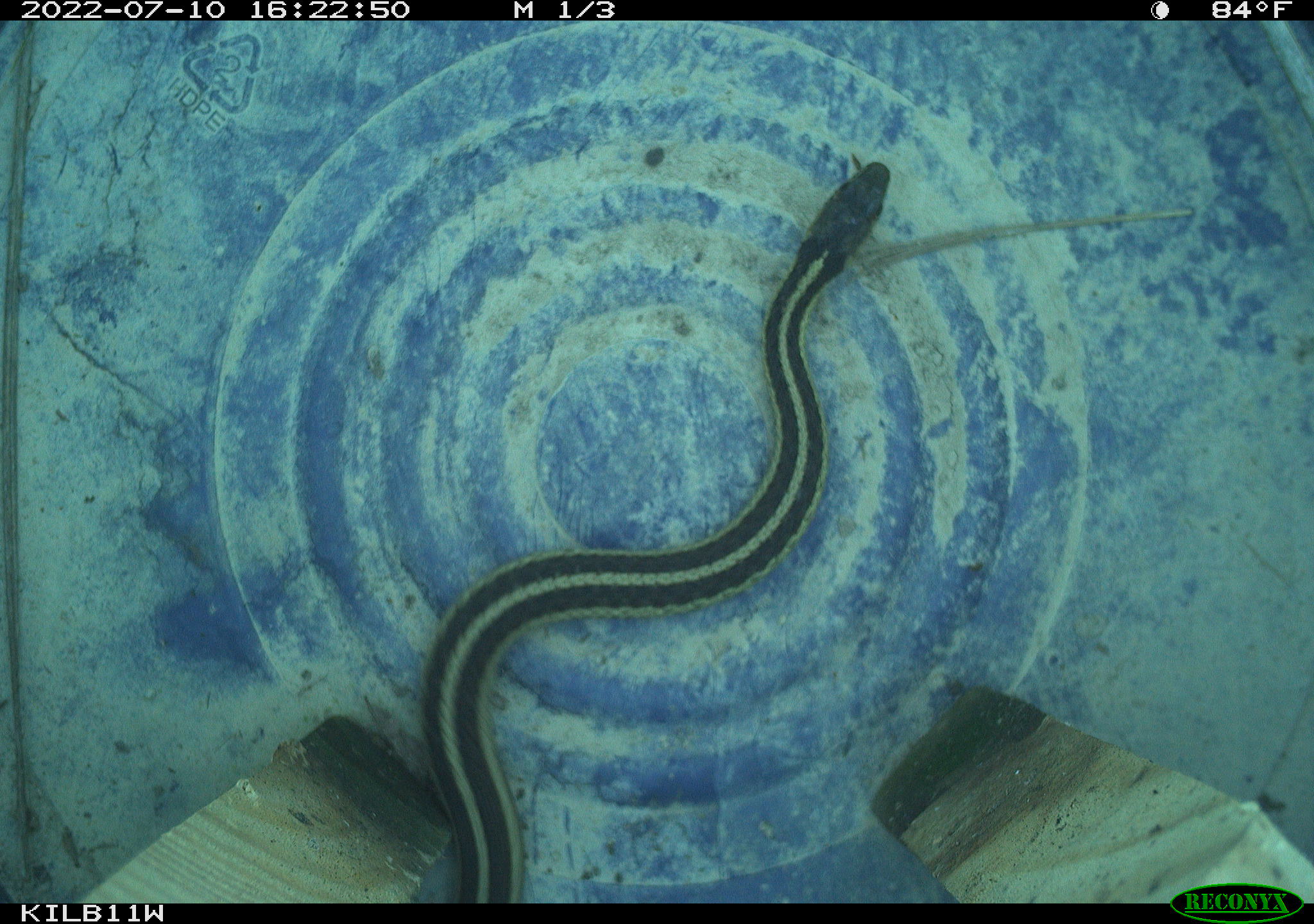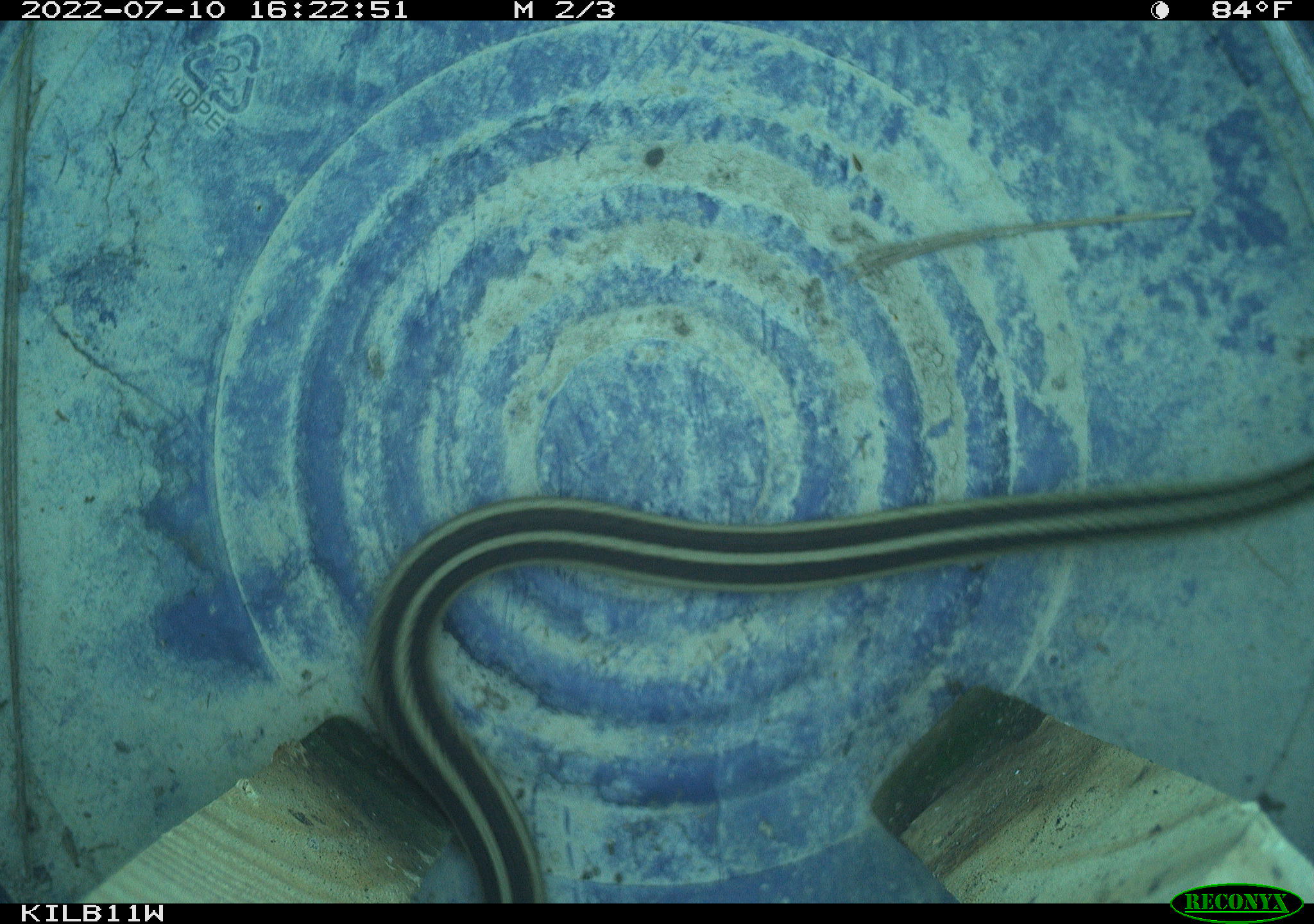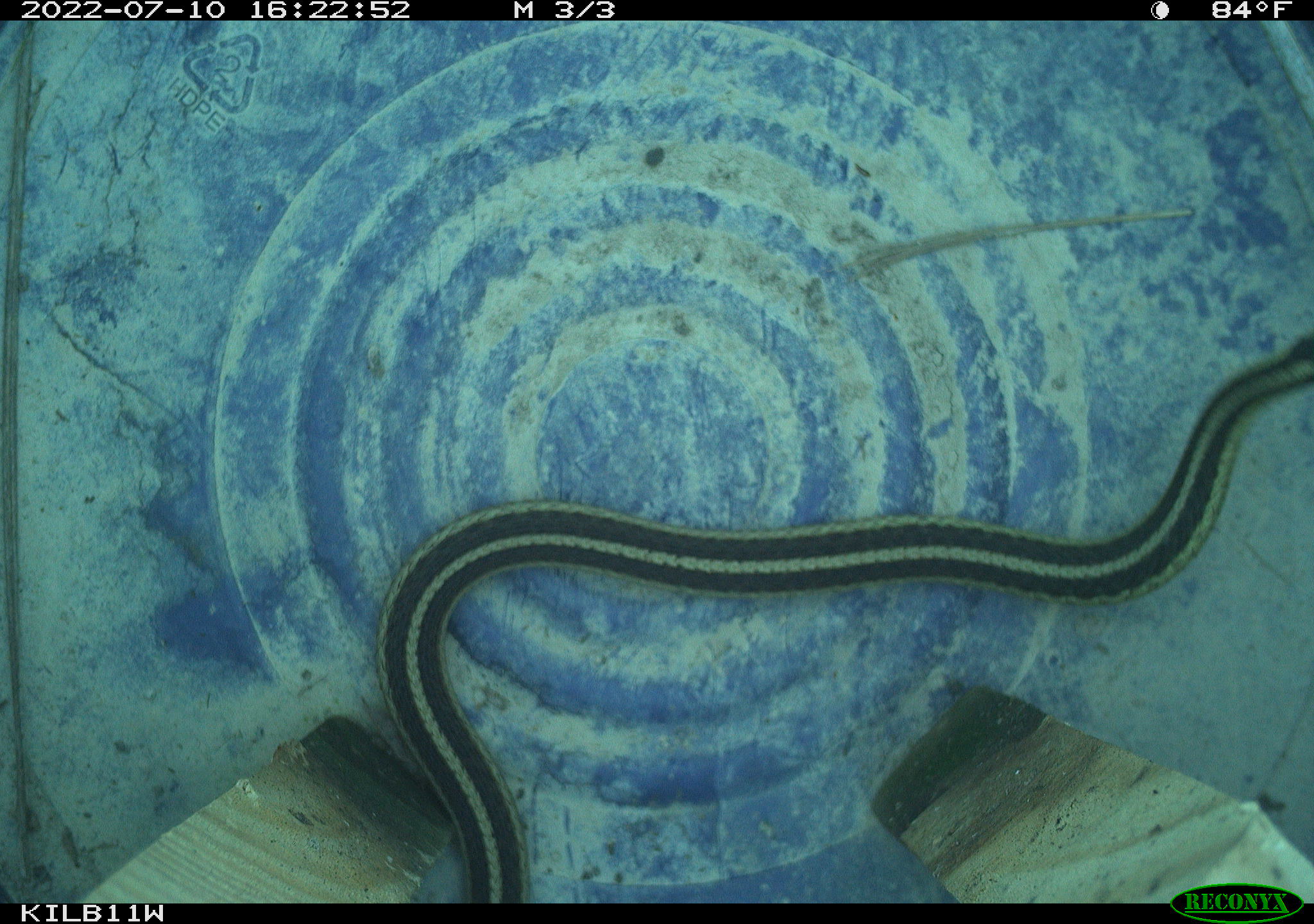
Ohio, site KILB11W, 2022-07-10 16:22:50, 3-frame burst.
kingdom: Animalia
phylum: Chordata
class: Reptilia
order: Squamata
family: Colubridae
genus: Thamnophis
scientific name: Thamnophis sirtalis sirtalis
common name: eastern gartersnake